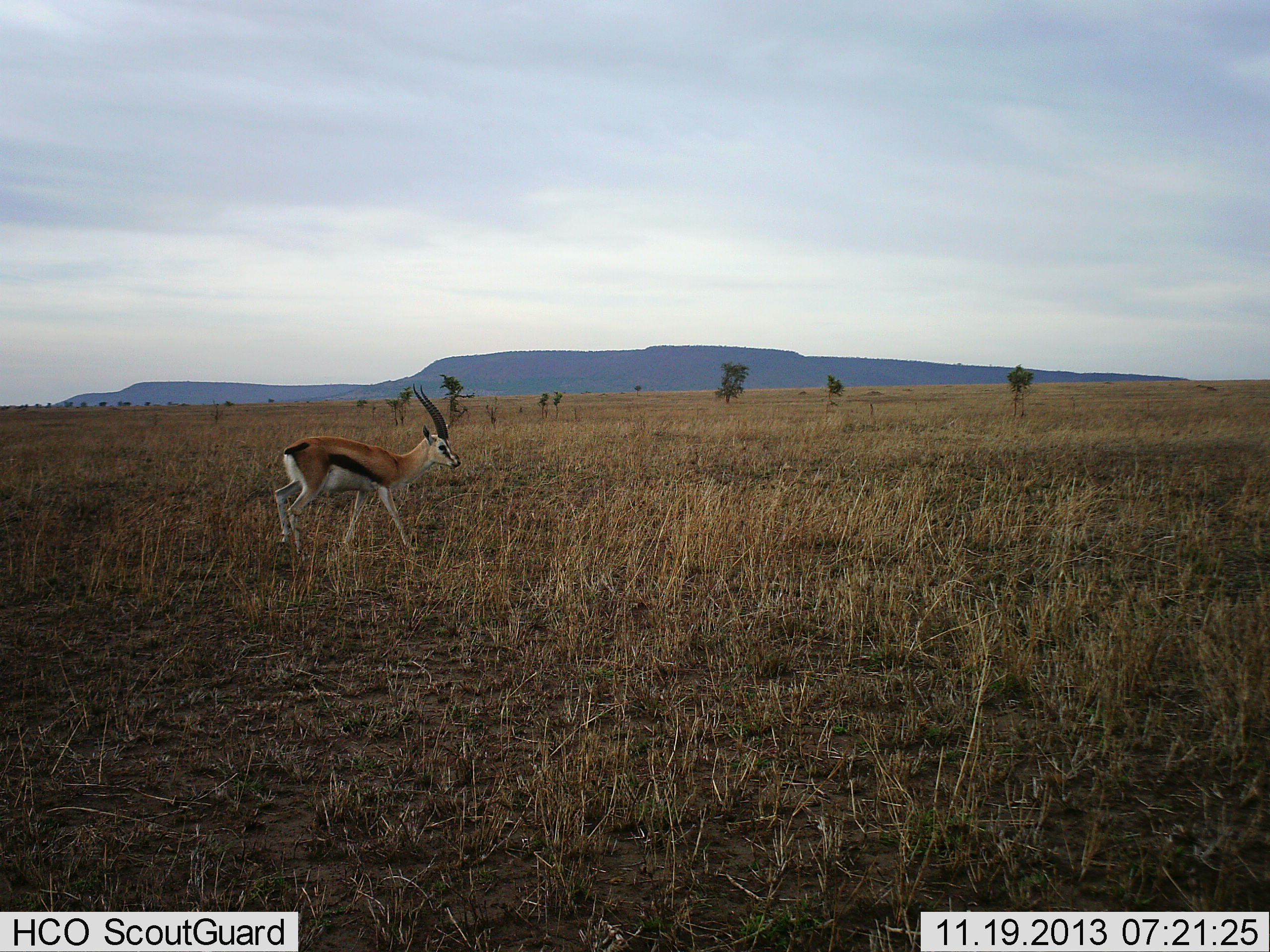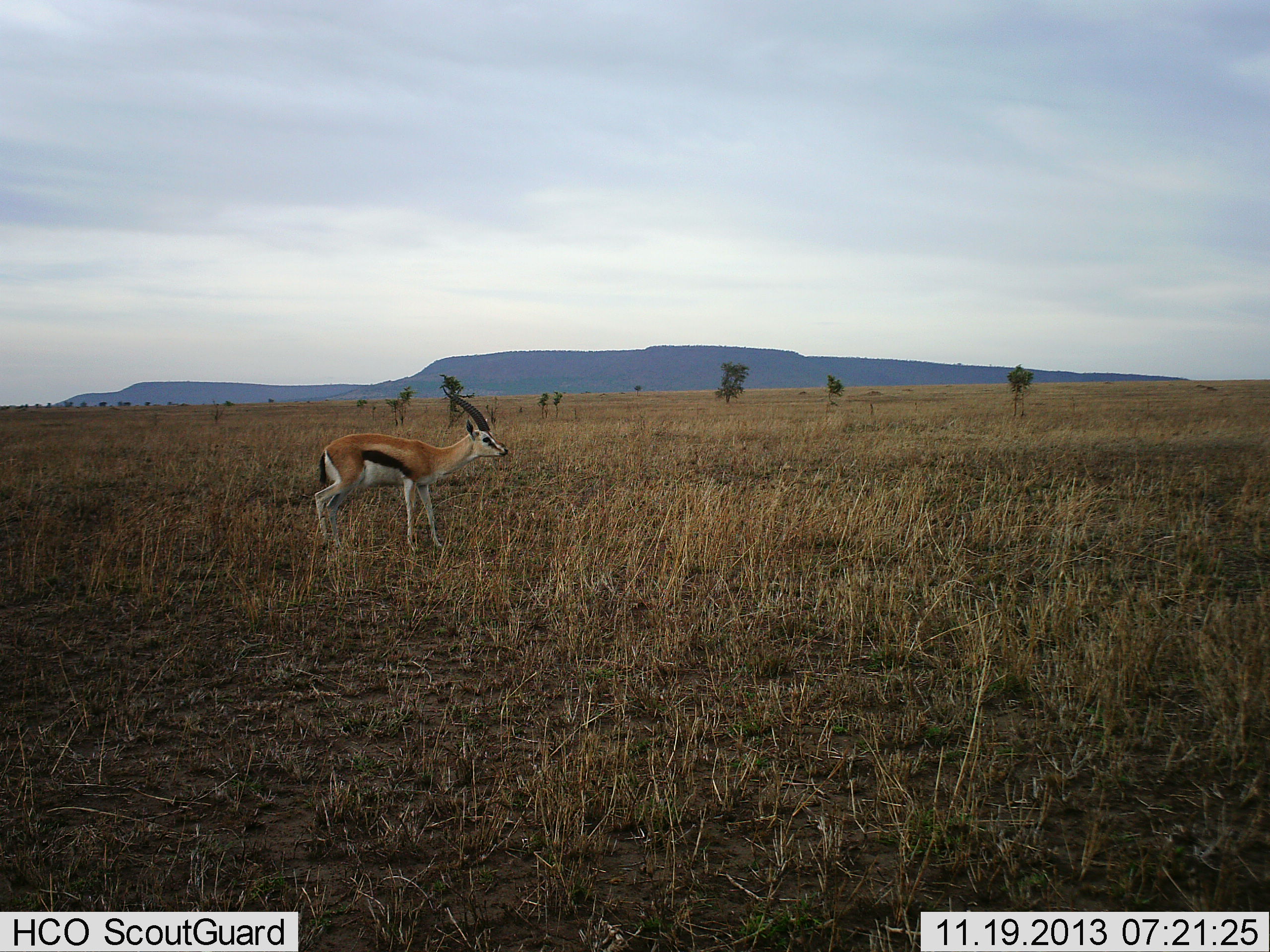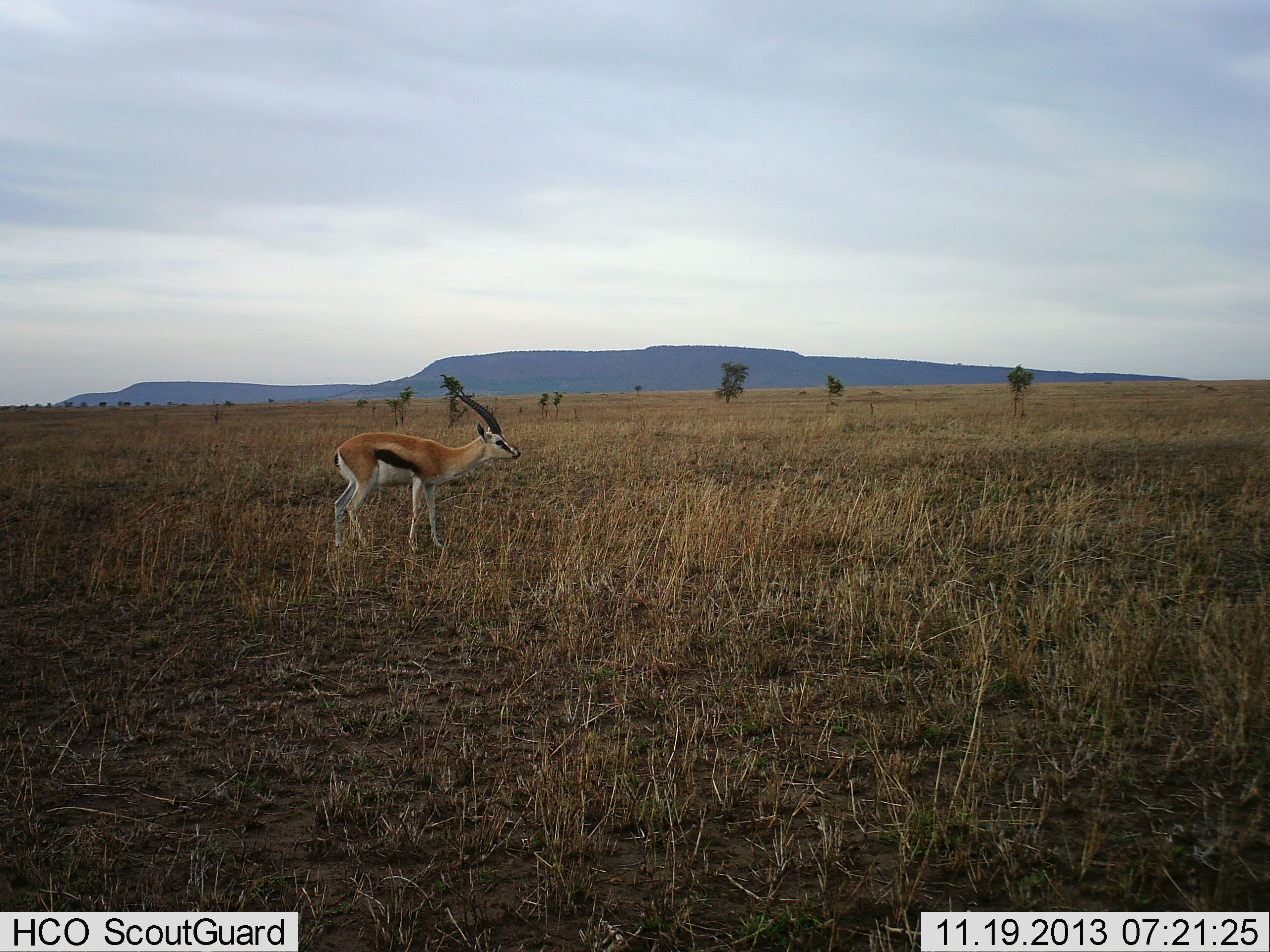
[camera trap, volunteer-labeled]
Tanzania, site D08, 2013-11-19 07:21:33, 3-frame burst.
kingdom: Animalia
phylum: Chordata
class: Mammalia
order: Artiodactyla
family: Bovidae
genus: Eudorcas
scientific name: Eudorcas thomsonii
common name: thomson's gazelle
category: gazellethomsons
Gazellethomsons (thomson's gazelle) (Eudorcas thomsonii), count 1. Behavior (volunteer vote fractions): standing 30%, resting 0%, moving 80%, interacting 0%. Young present (vote fraction): 0%. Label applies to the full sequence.